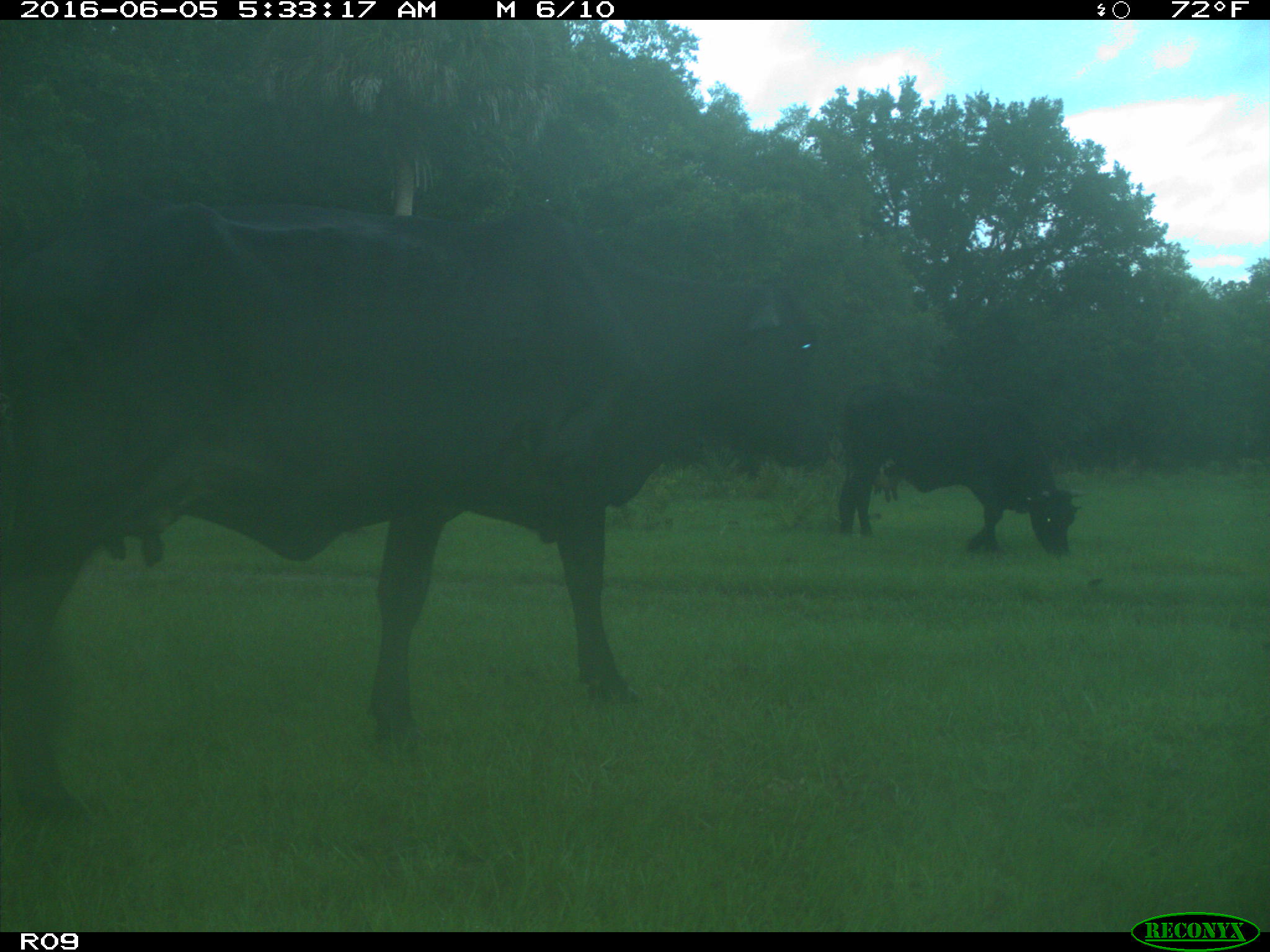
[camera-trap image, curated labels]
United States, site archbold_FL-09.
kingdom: Animalia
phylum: Chordata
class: Mammalia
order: Artiodactyla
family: Bovidae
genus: Bos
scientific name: Bos taurus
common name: domestic cow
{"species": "Bos taurus (domestic cow)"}